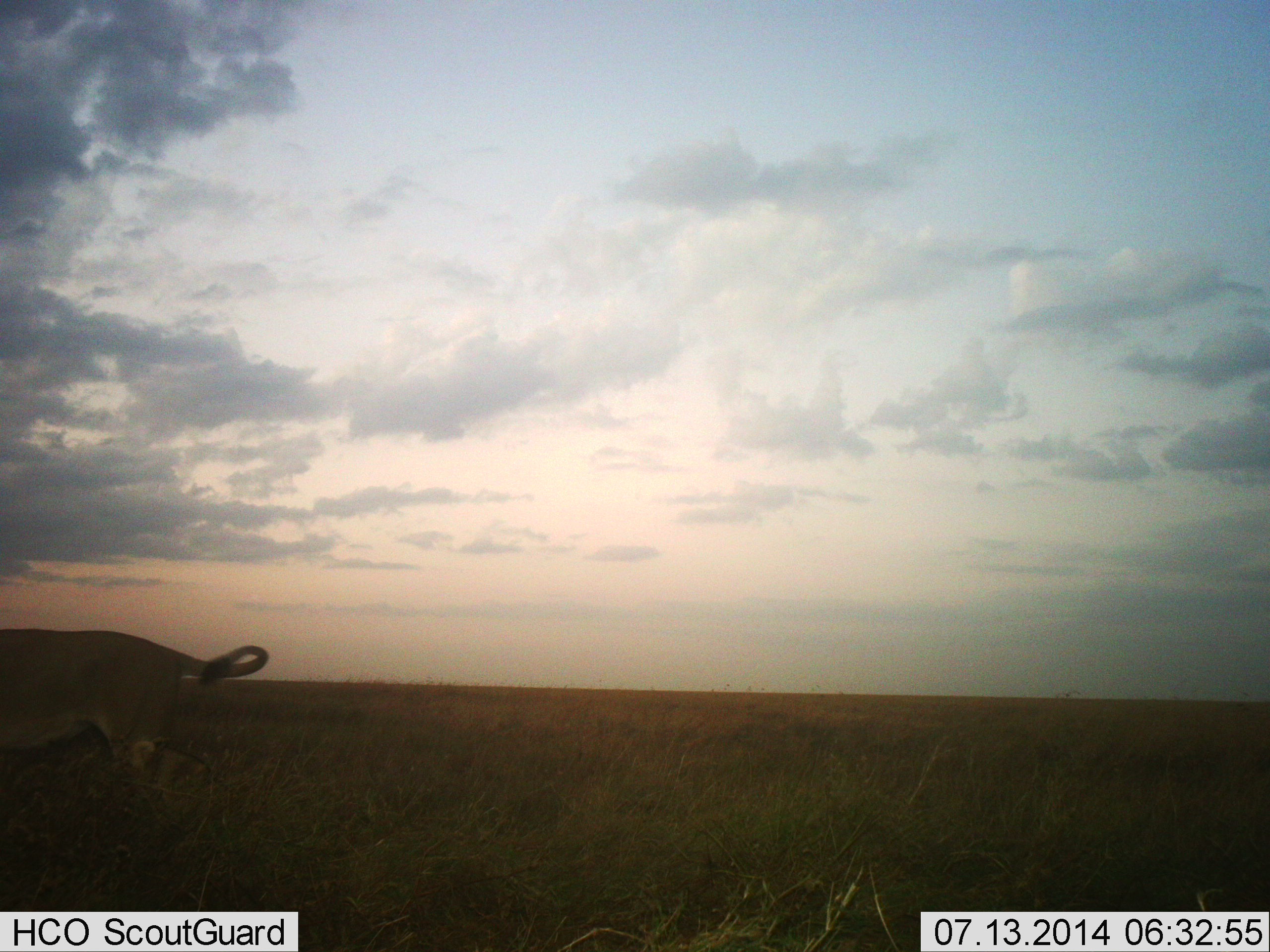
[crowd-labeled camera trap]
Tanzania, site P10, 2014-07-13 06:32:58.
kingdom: Animalia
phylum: Chordata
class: Mammalia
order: Carnivora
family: Felidae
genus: Panthera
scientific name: Panthera leo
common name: lion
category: lionfemale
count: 1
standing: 30%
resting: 0%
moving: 70%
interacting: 0%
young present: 0%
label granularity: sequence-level